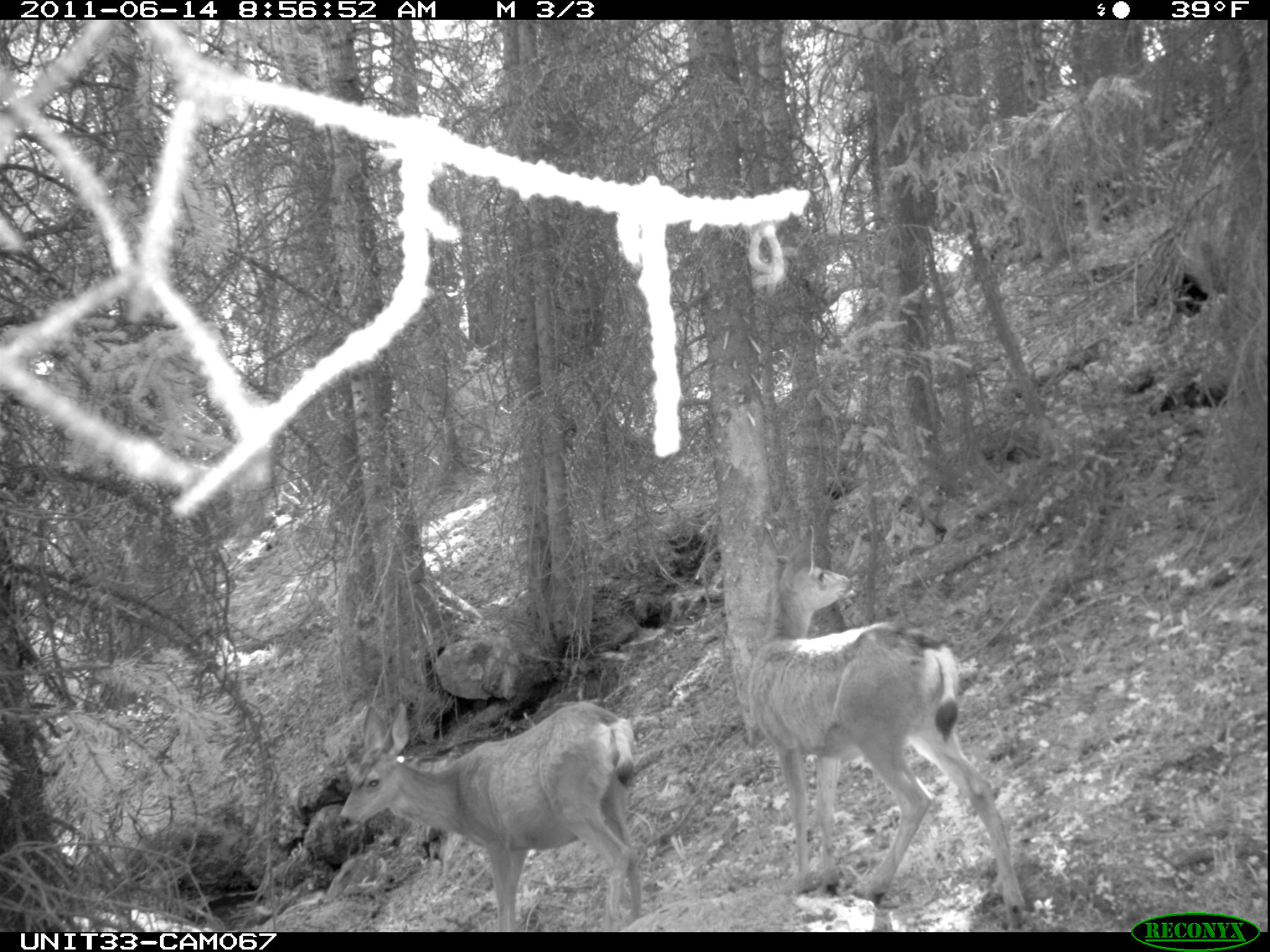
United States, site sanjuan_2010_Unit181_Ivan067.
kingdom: Animalia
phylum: Chordata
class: Mammalia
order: Artiodactyla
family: Cervidae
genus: Odocoileus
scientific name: Odocoileus hemionus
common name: mule deer